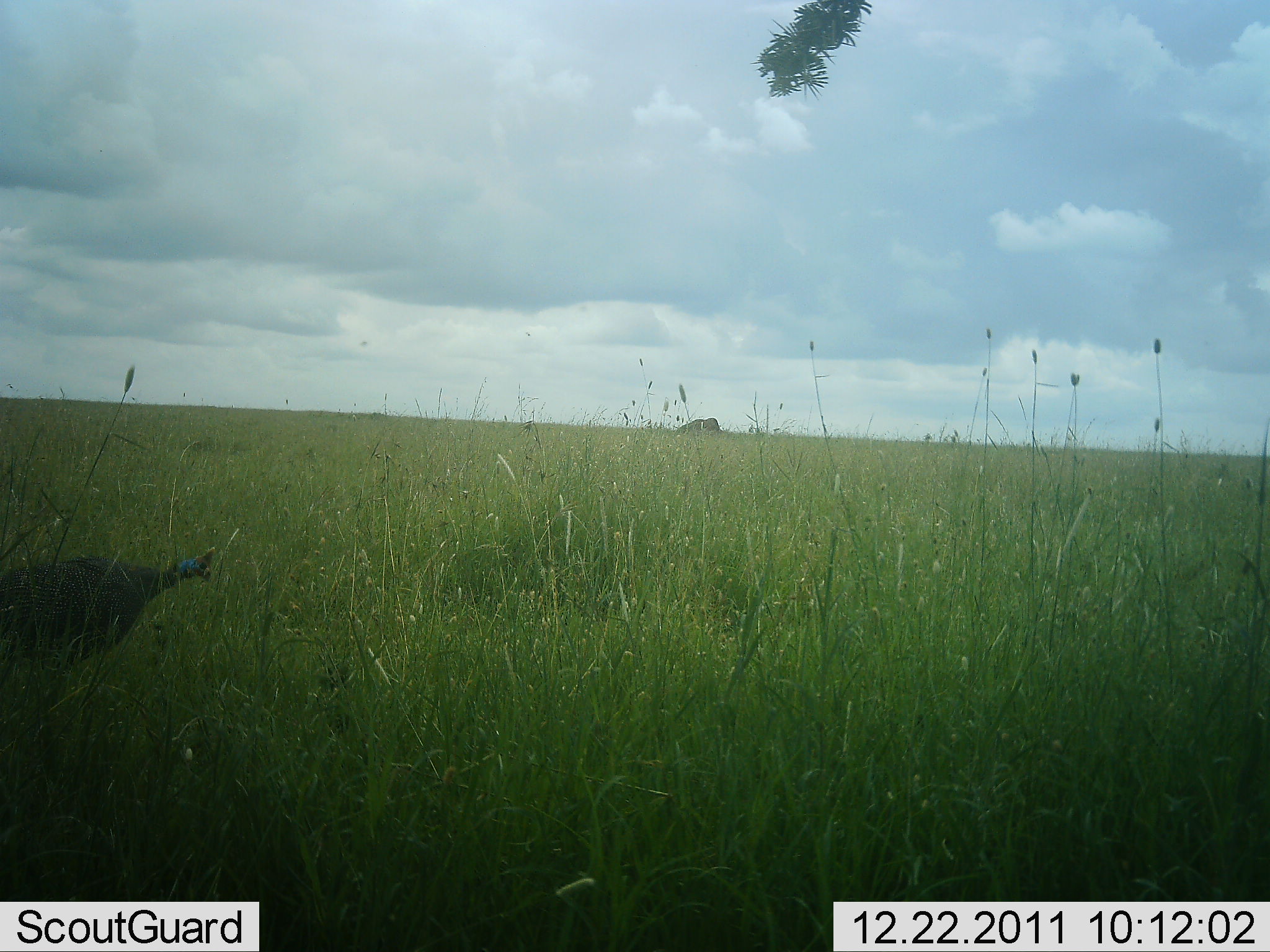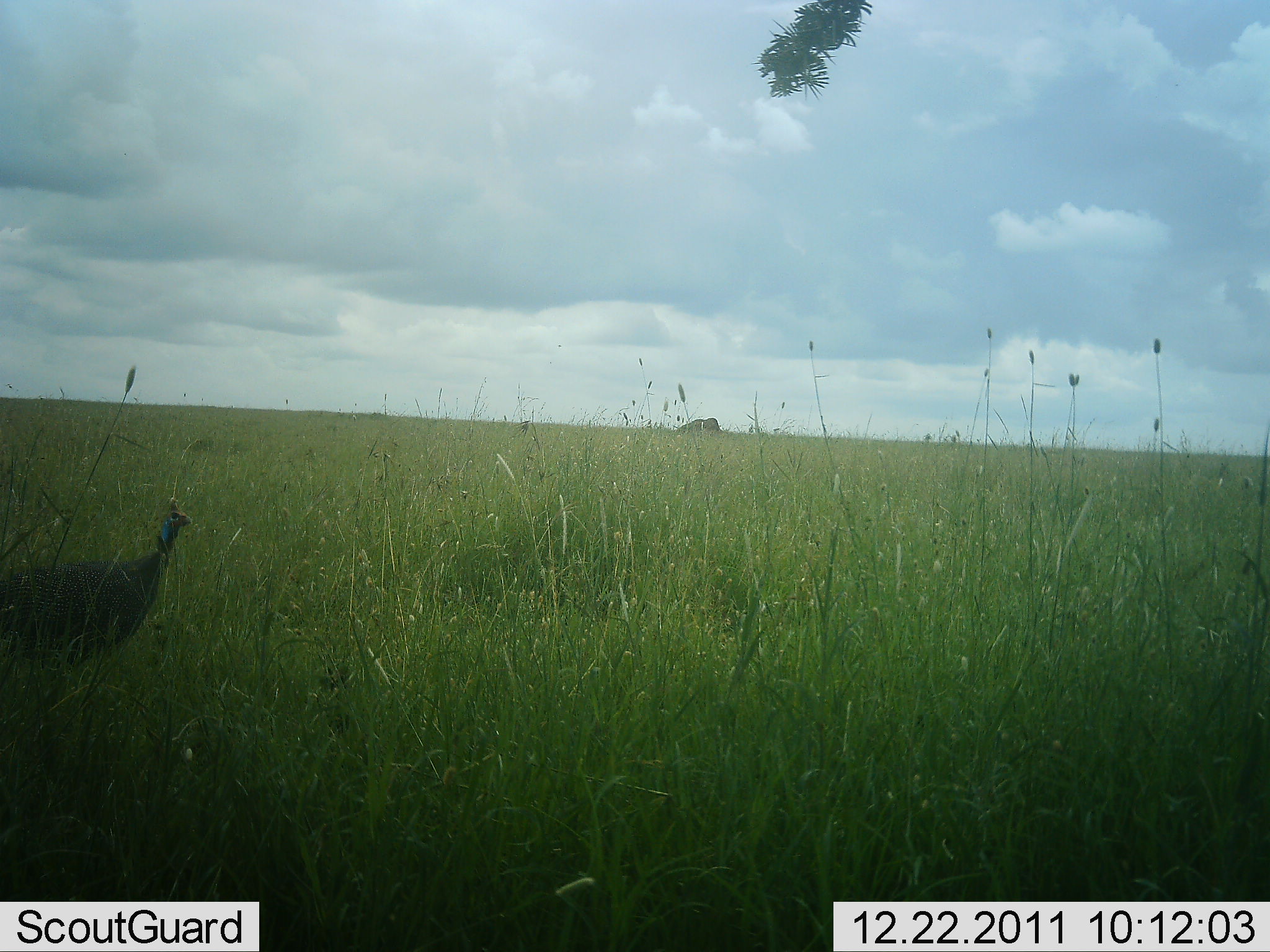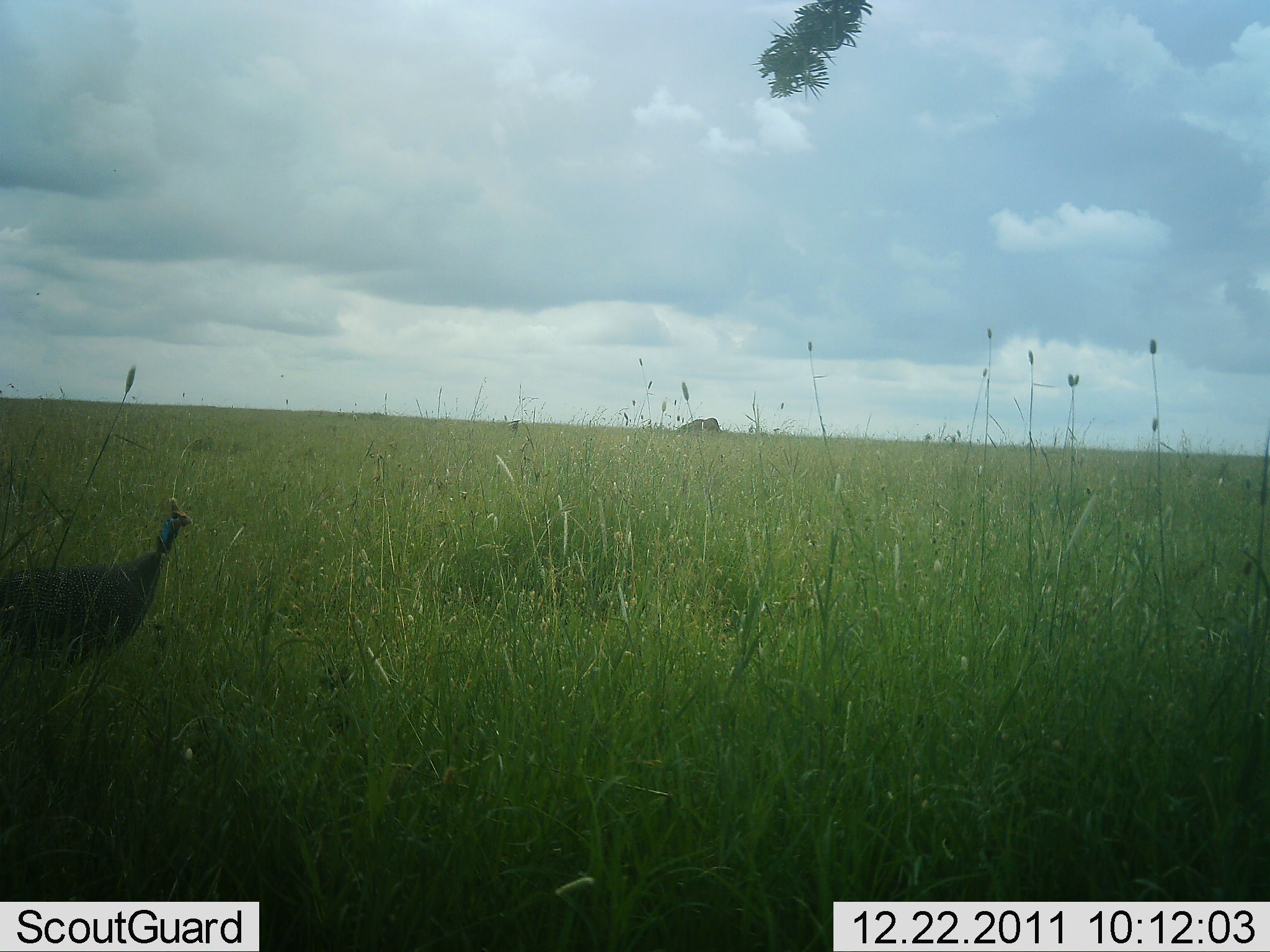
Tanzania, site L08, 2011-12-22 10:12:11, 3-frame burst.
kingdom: Animalia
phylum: Chordata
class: Aves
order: Galliformes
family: Numididae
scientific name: Numididae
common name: guinea fowl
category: guineafowl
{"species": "guineafowl (guinea fowl) (Numididae)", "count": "1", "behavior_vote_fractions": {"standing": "46%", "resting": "0%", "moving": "23%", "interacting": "0%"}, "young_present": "0%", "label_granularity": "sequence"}